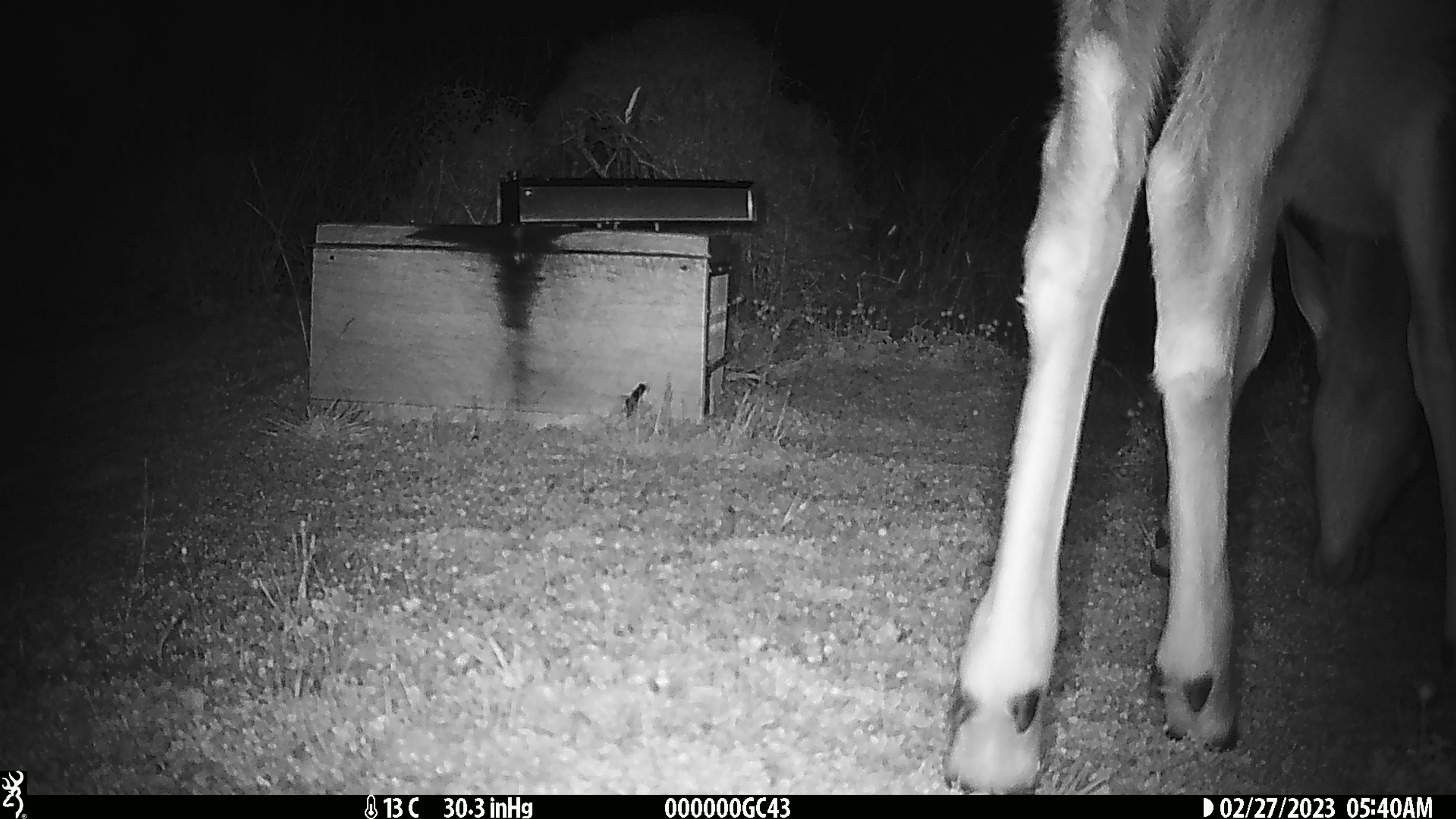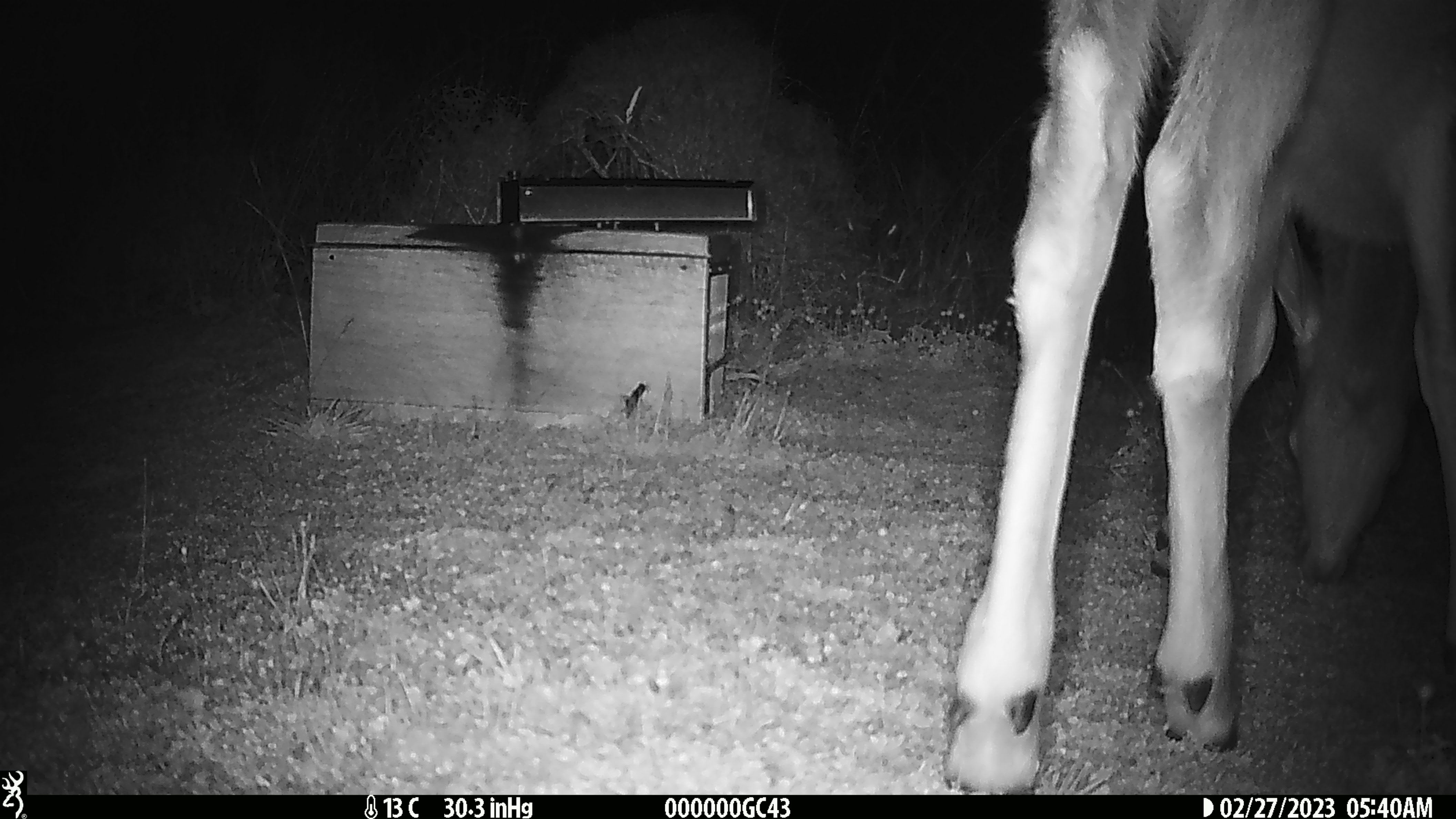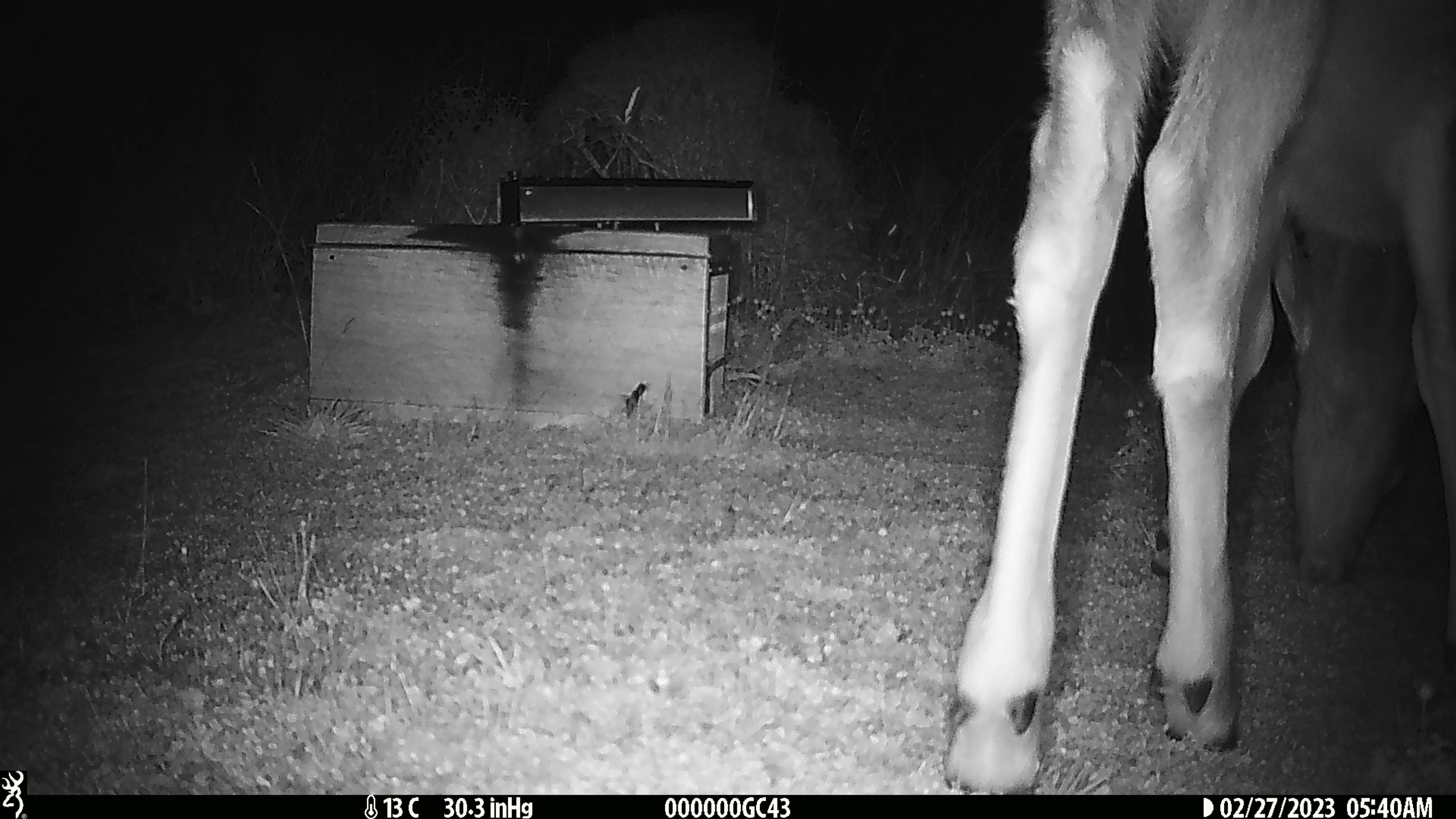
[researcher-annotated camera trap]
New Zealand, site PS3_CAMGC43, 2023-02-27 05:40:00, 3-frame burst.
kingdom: Animalia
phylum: Chordata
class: Mammalia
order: Artiodactyla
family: Cervidae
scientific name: Cervidae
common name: deer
Deer (Cervidae).